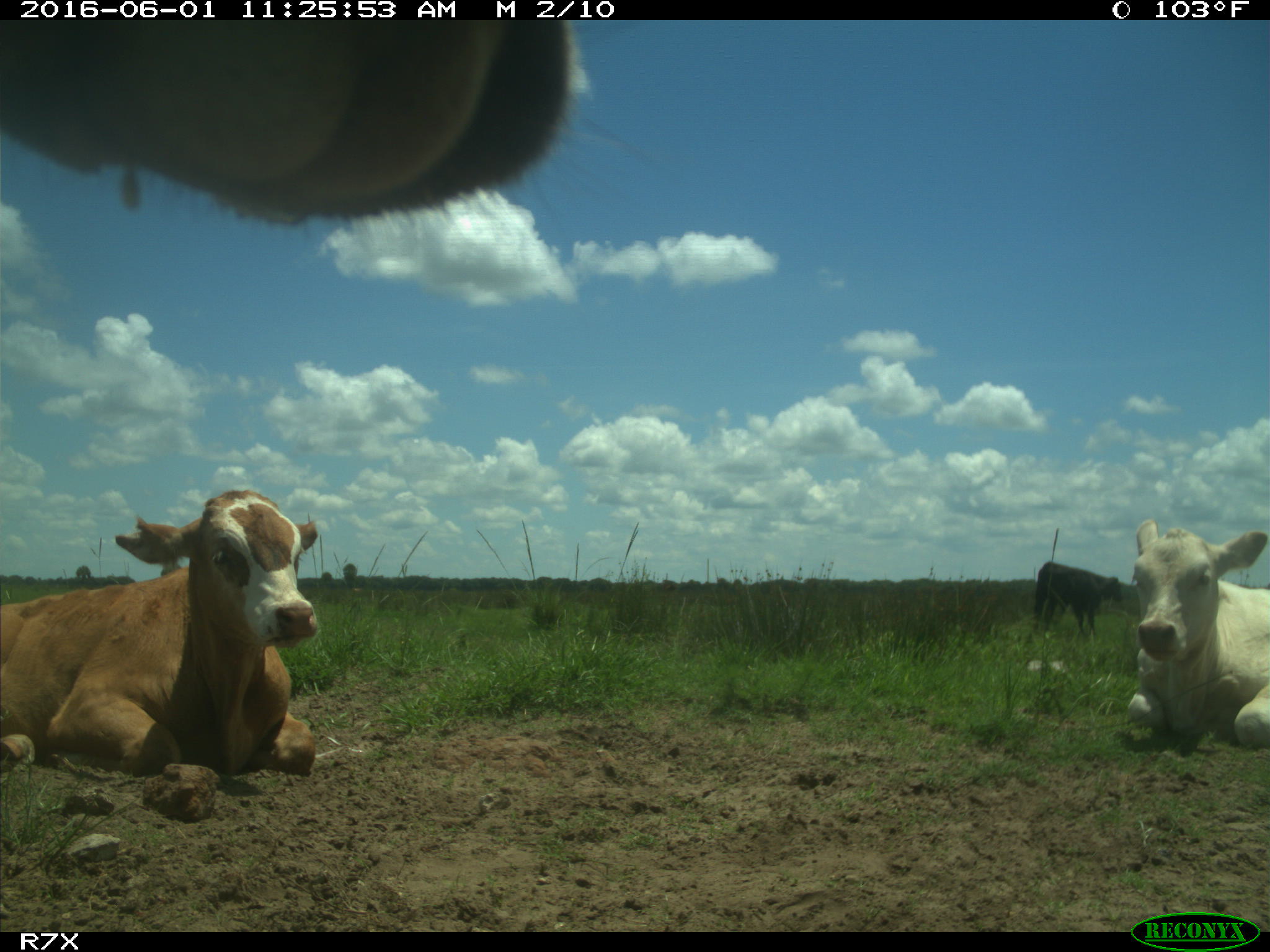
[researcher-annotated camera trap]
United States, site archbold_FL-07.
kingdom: Animalia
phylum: Chordata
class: Mammalia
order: Artiodactyla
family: Bovidae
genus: Bos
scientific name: Bos taurus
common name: domestic cow